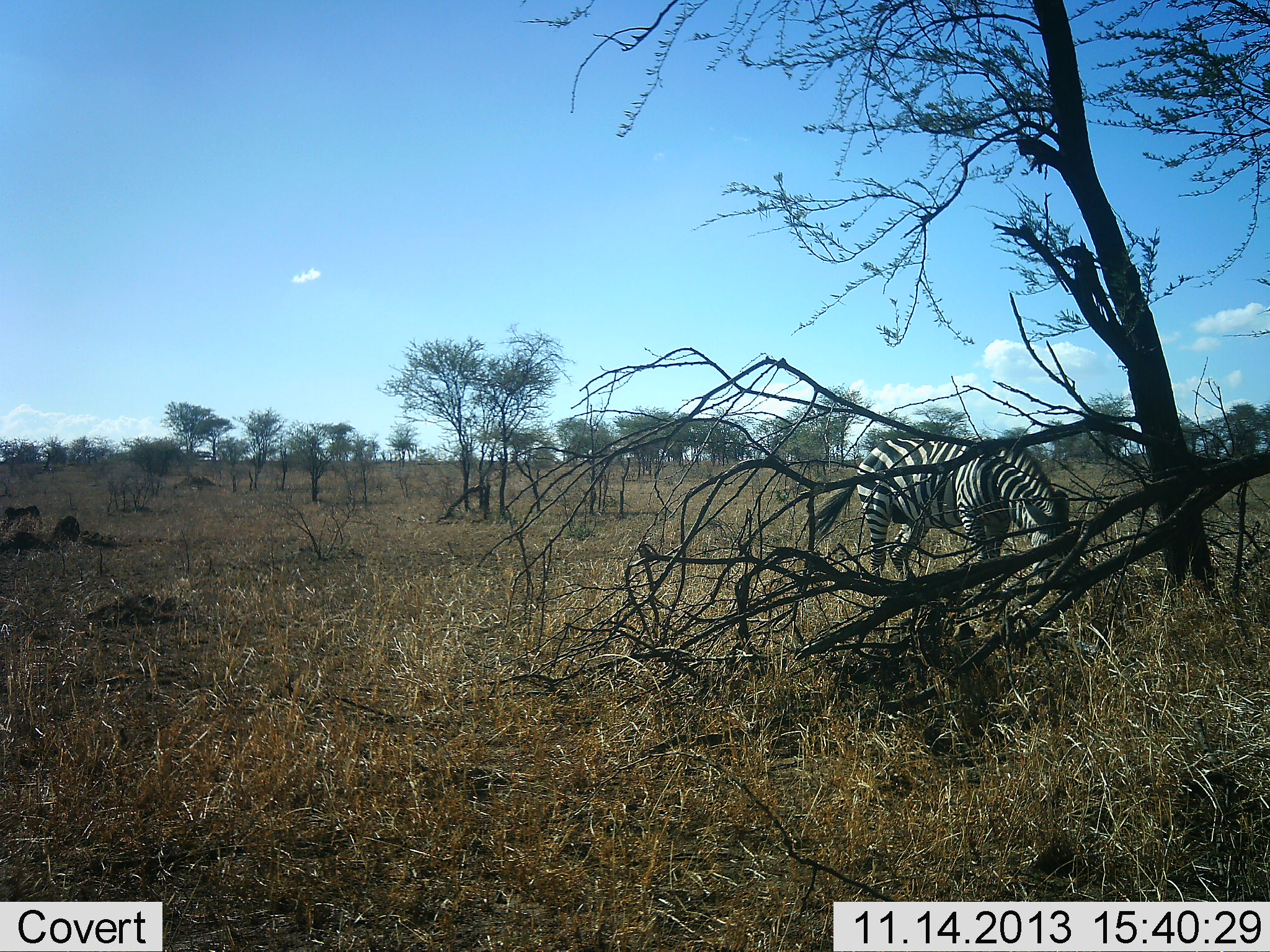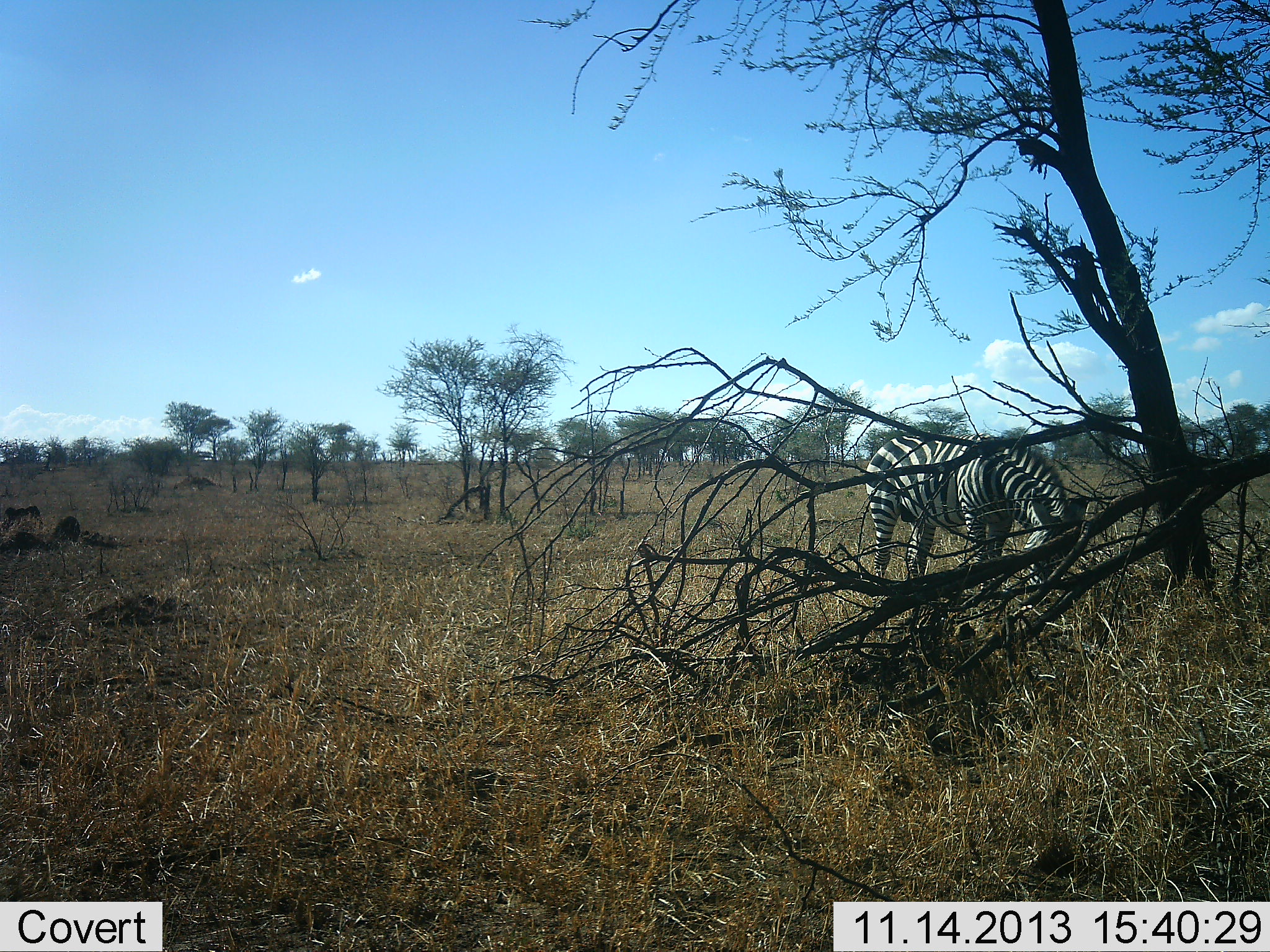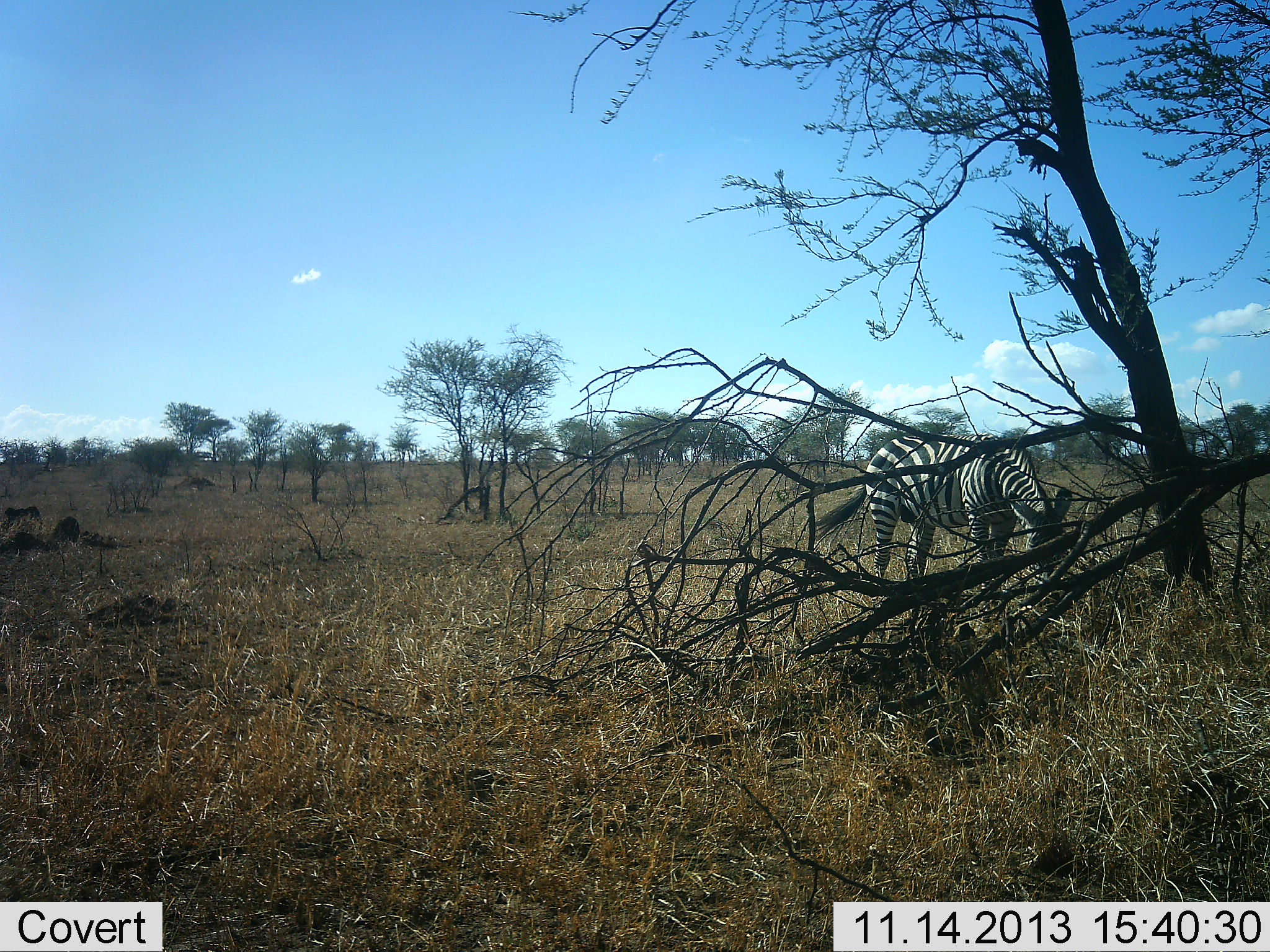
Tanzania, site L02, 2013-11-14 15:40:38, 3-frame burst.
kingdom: Animalia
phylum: Chordata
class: Mammalia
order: Perissodactyla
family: Equidae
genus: Equus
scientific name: Equus quagga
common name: plains zebra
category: zebra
Zebra (plains zebra) (Equus quagga), count 1. Behavior (volunteer vote fractions): standing 20%, resting 0%, moving 0%, interacting 0%. Young present (vote fraction): 0%. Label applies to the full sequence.